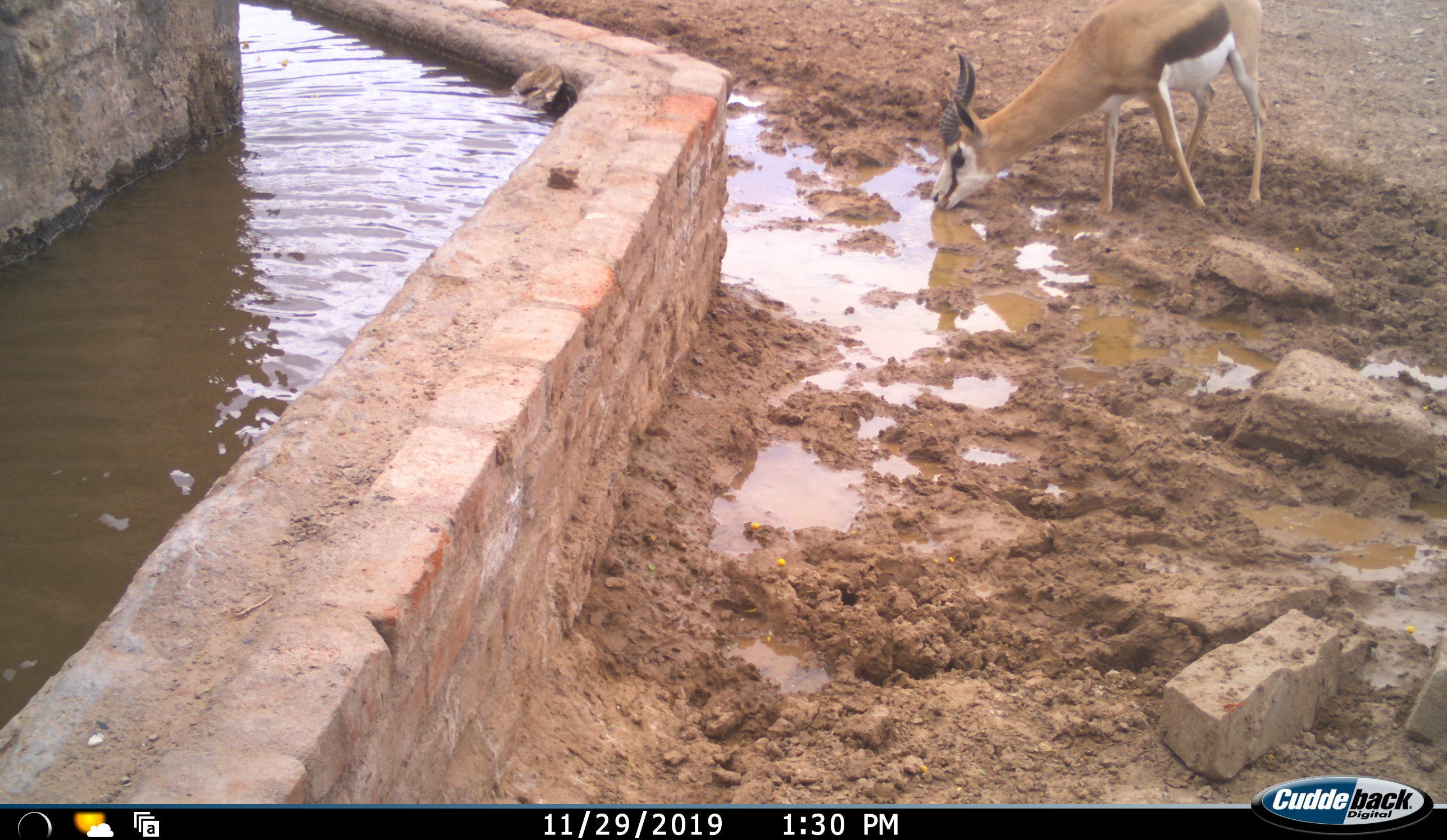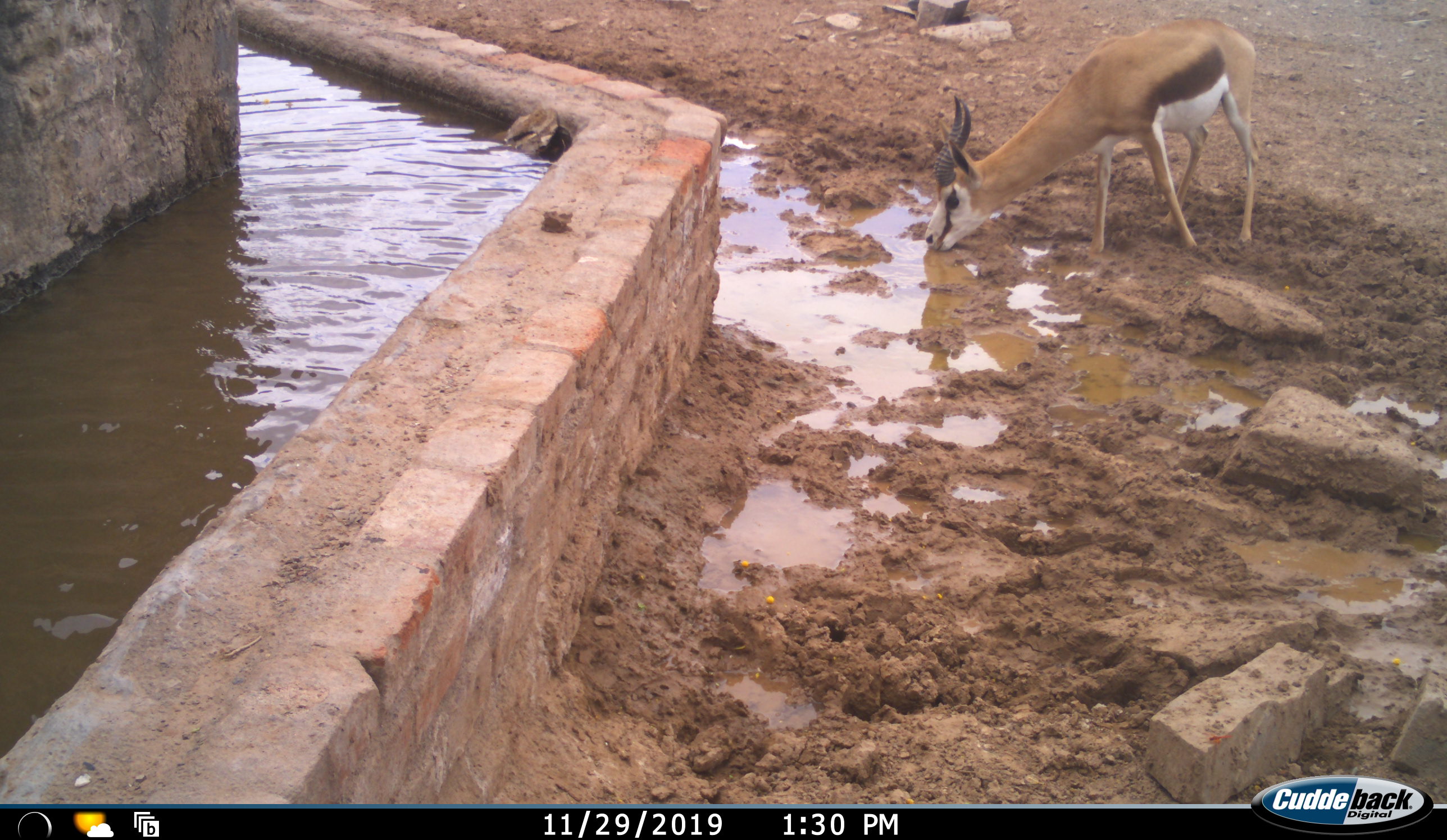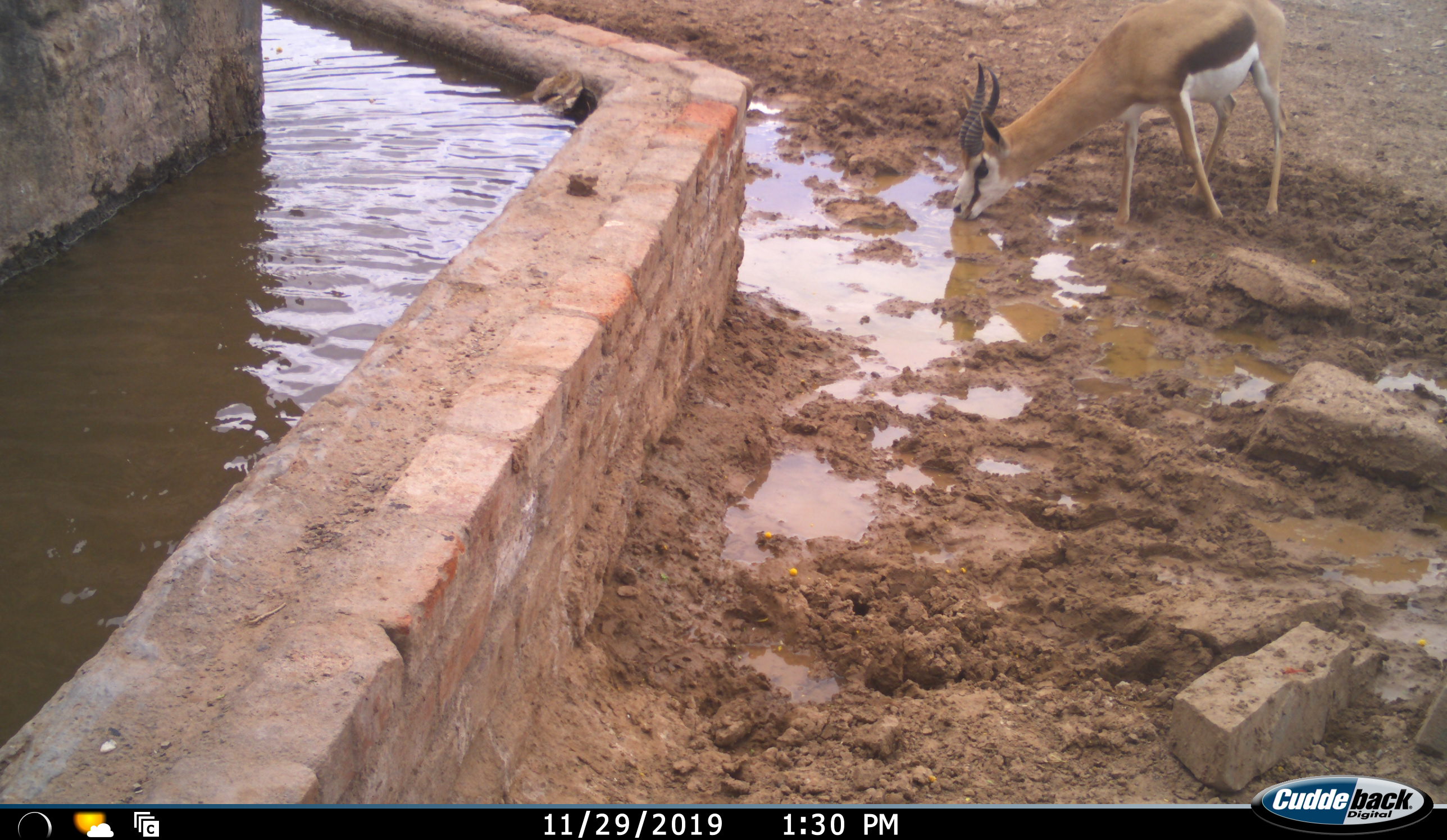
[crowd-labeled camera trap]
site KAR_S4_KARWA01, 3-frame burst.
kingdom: Animalia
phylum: Chordata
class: Mammalia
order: Artiodactyla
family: Bovidae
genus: Antidorcas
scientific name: Antidorcas marsupialis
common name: springbok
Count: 1.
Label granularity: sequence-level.